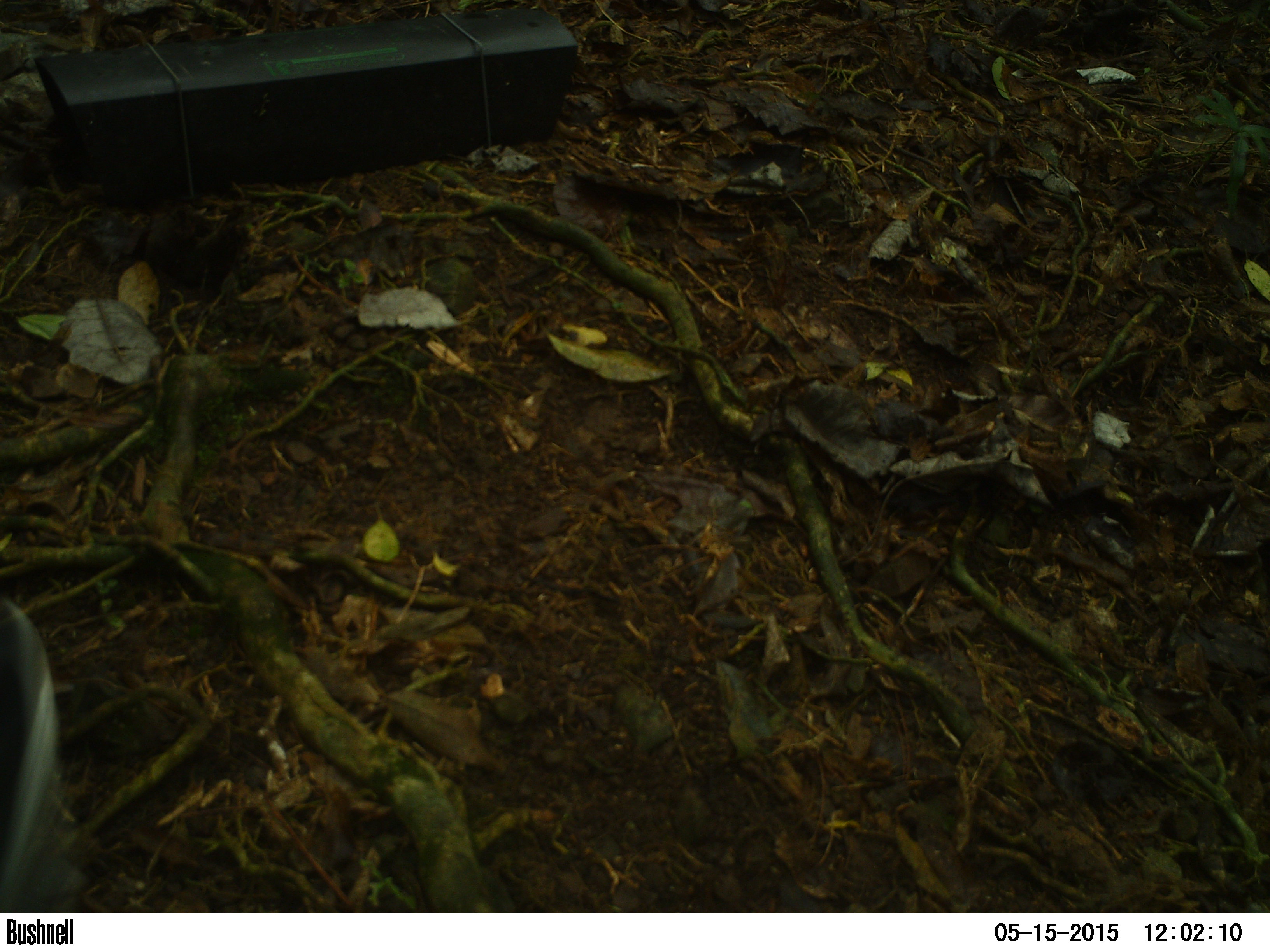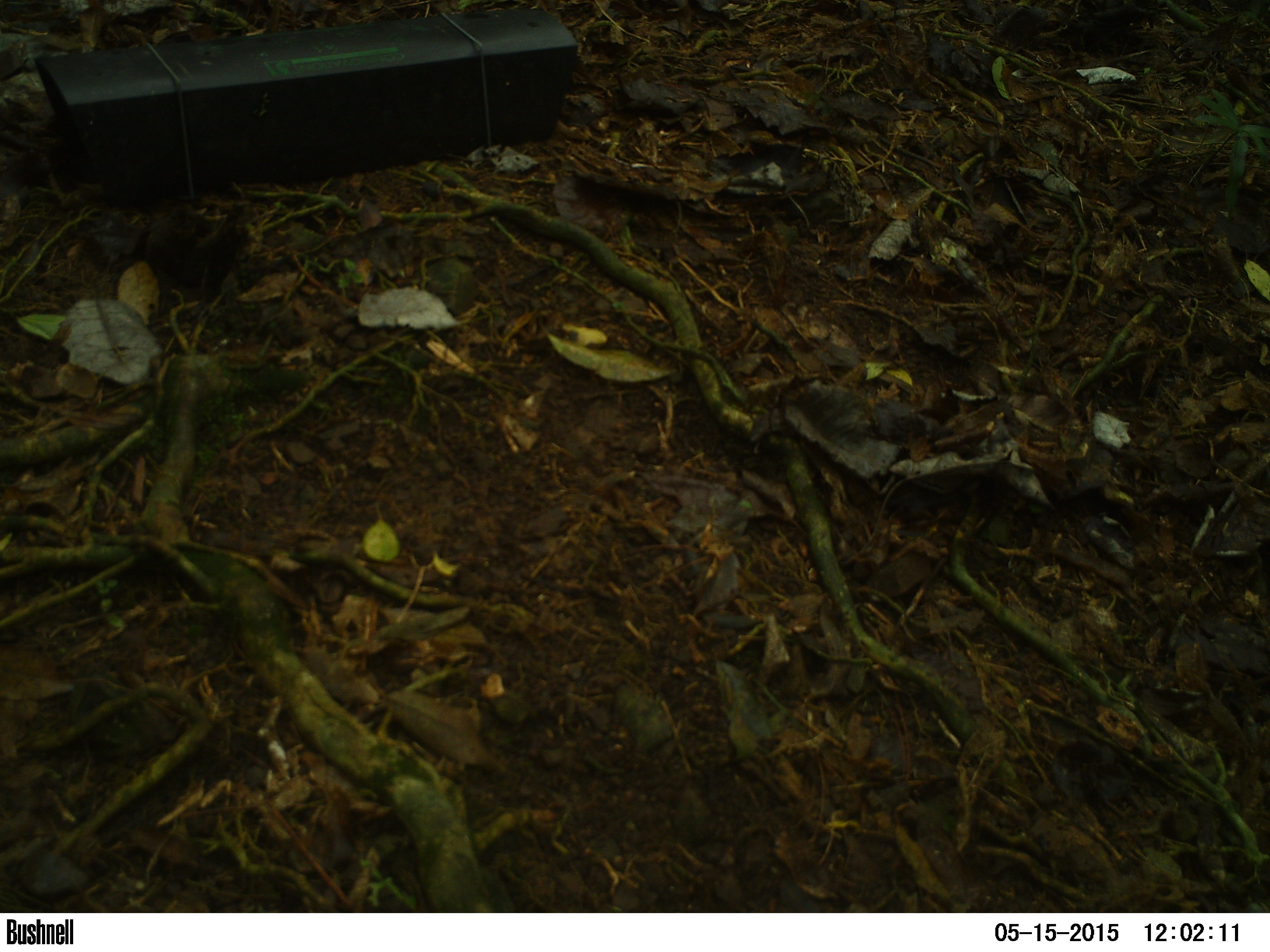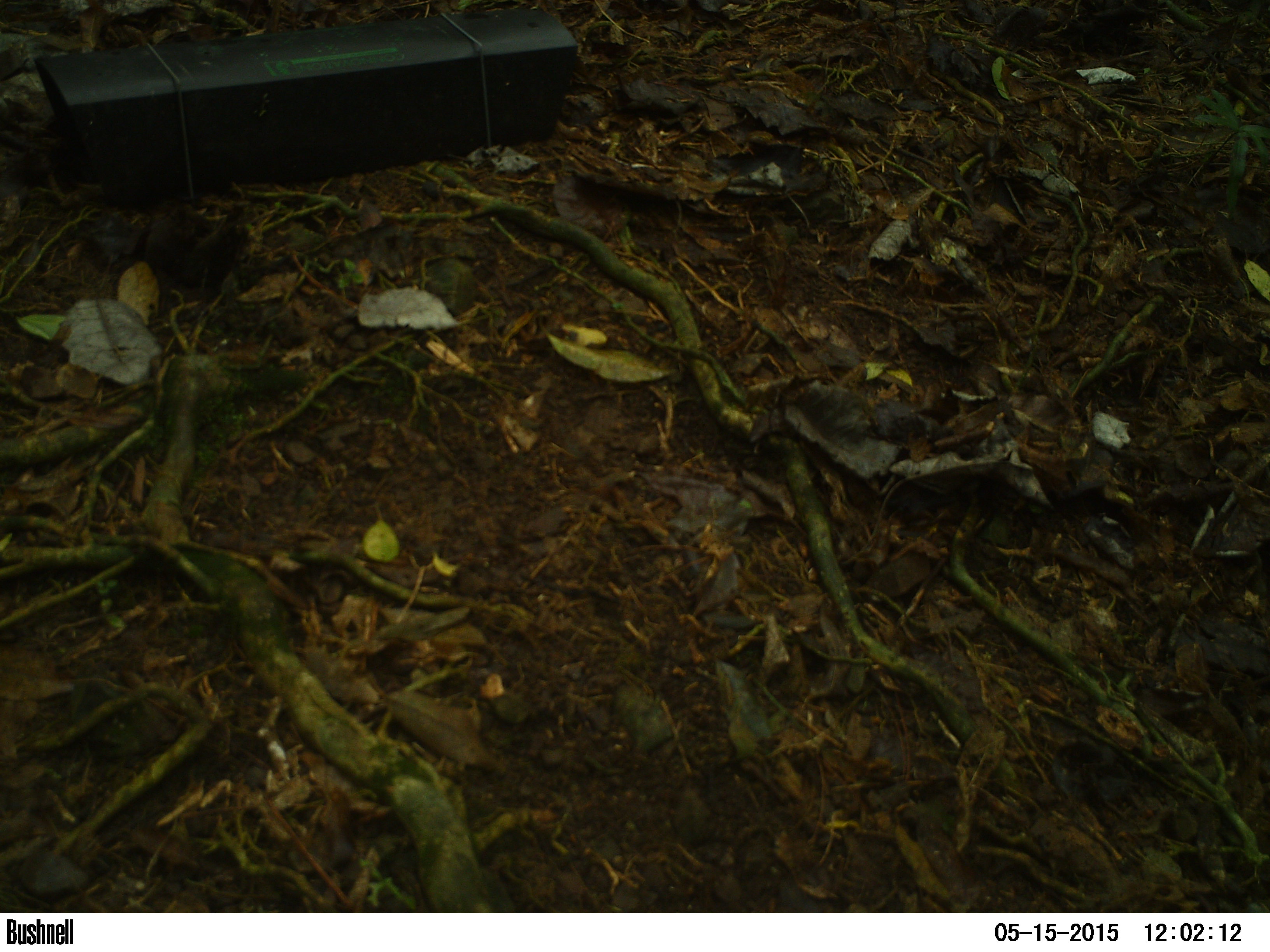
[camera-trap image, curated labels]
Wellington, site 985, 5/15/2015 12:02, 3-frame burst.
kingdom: Animalia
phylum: Chordata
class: Aves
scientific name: Aves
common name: bird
Bird (Aves).